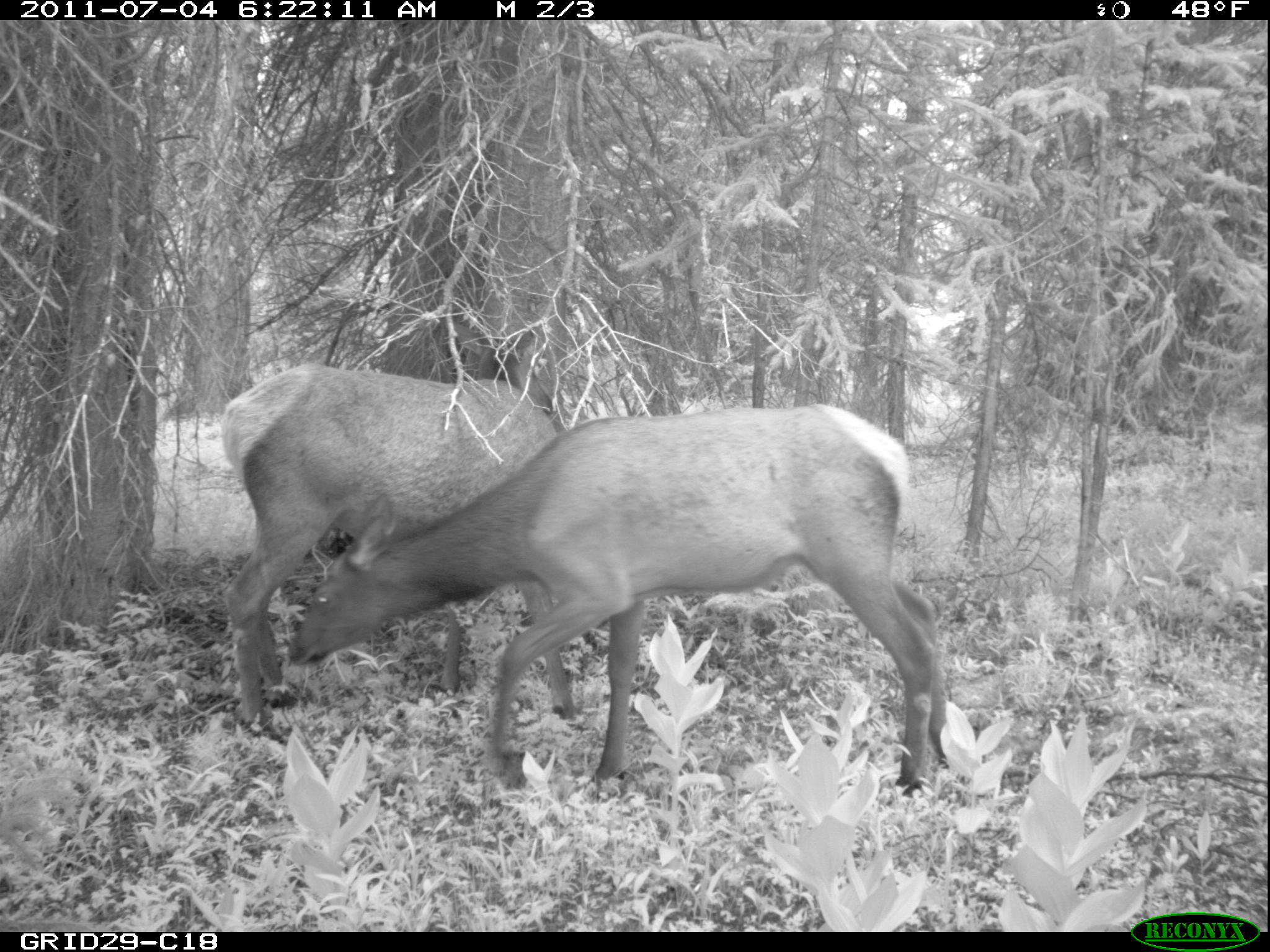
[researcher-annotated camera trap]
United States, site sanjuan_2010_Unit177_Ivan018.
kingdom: Animalia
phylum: Chordata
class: Mammalia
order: Artiodactyla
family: Cervidae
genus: Cervus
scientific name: Cervus elaphus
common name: red deer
Cervus elaphus (red deer).